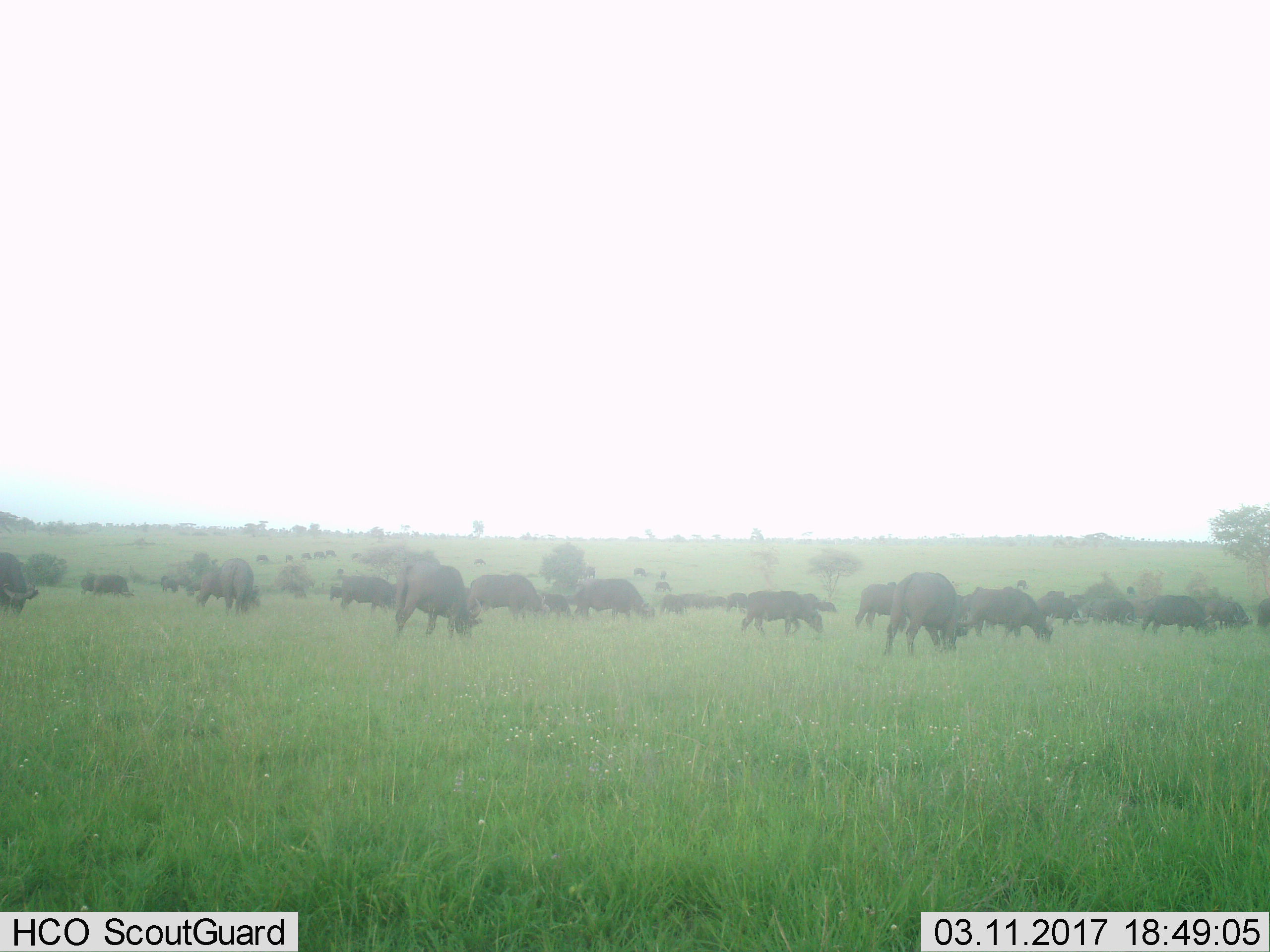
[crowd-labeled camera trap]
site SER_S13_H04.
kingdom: Animalia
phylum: Chordata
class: Mammalia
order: Artiodactyla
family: Bovidae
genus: Syncerus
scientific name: Syncerus caffer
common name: african buffalo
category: buffalo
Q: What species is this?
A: Buffalo (african buffalo) (Syncerus caffer).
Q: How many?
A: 11-50.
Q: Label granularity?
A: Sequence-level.